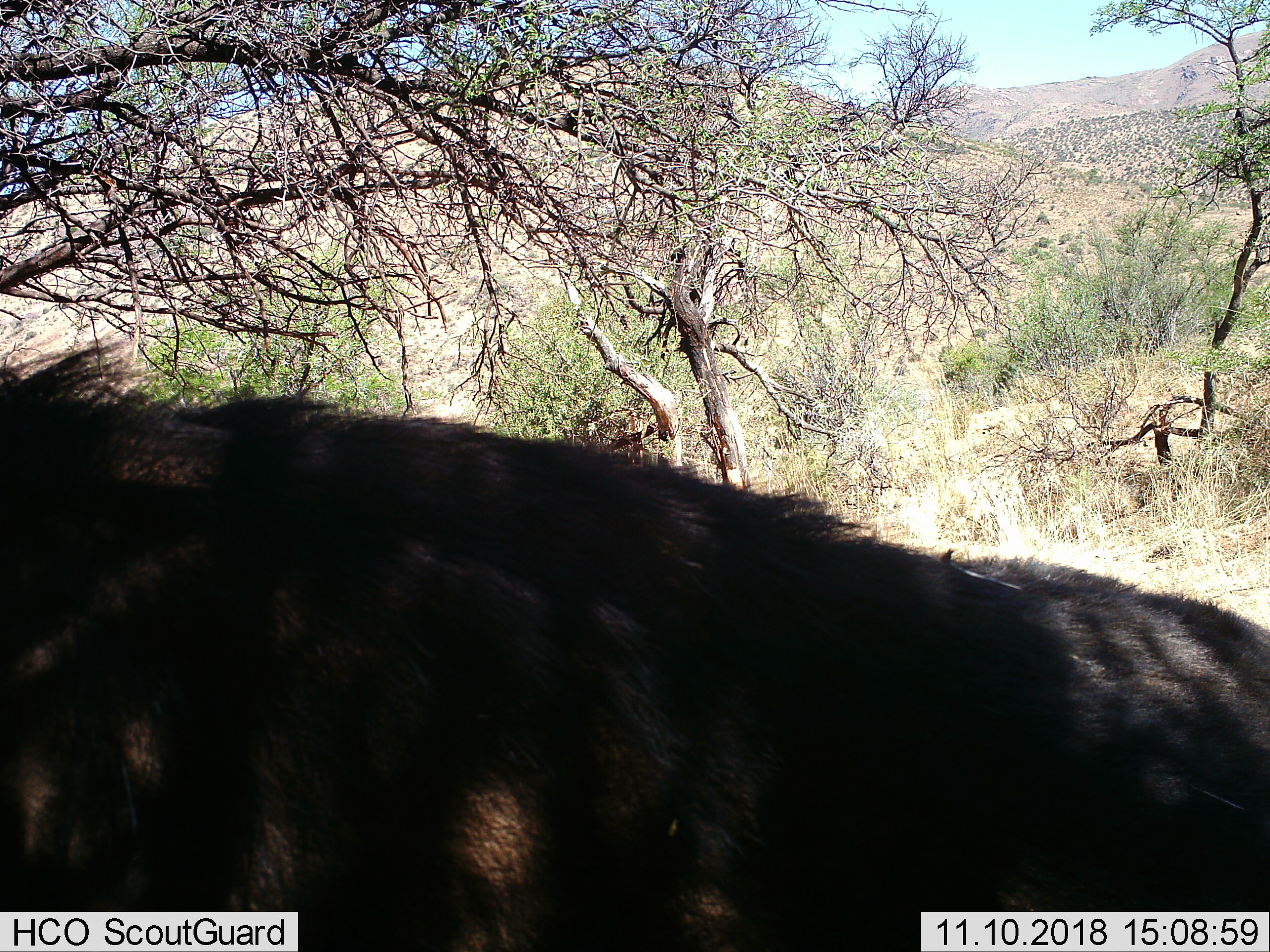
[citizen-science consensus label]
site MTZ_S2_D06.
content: unidentified animal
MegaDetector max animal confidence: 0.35